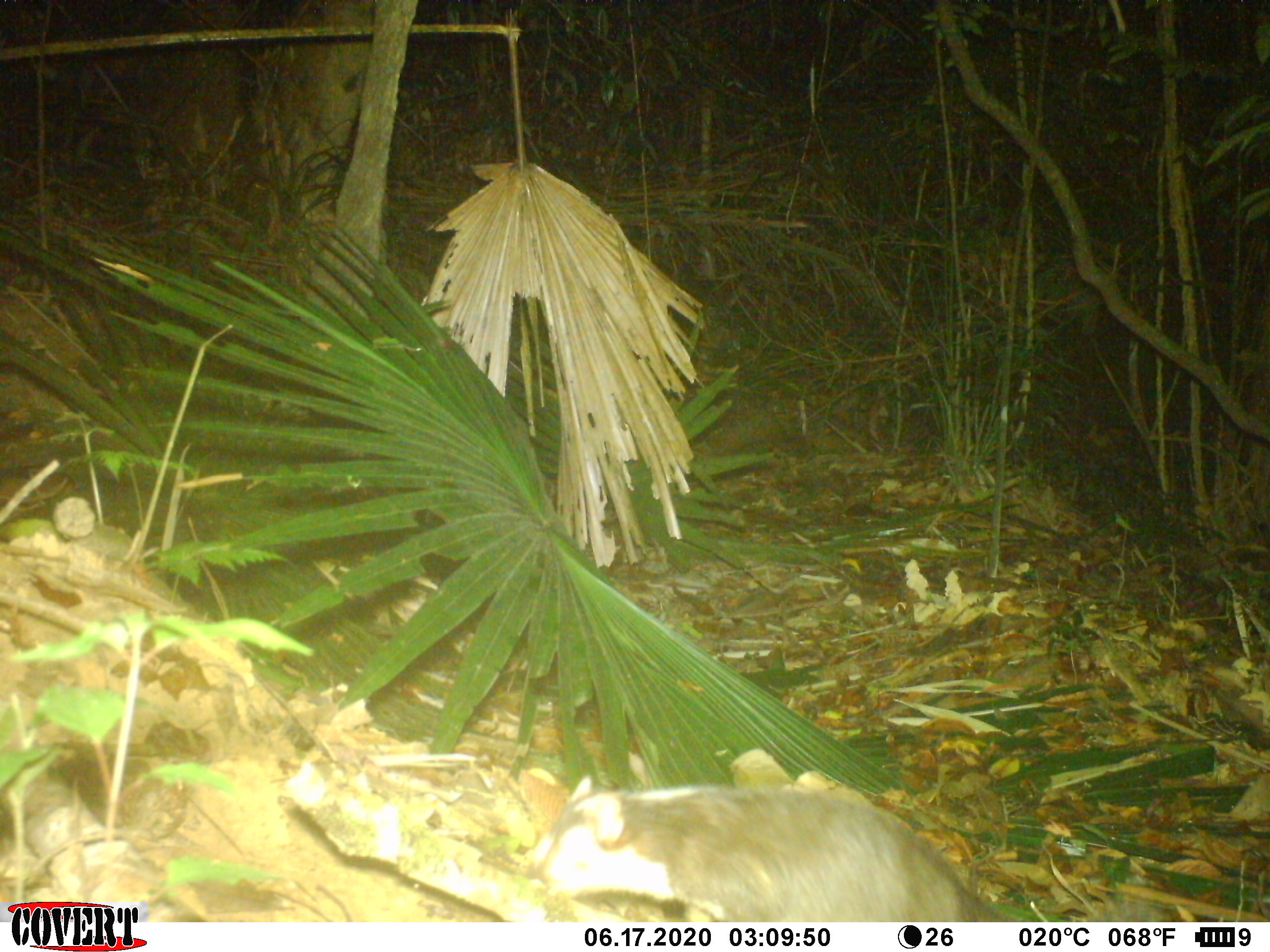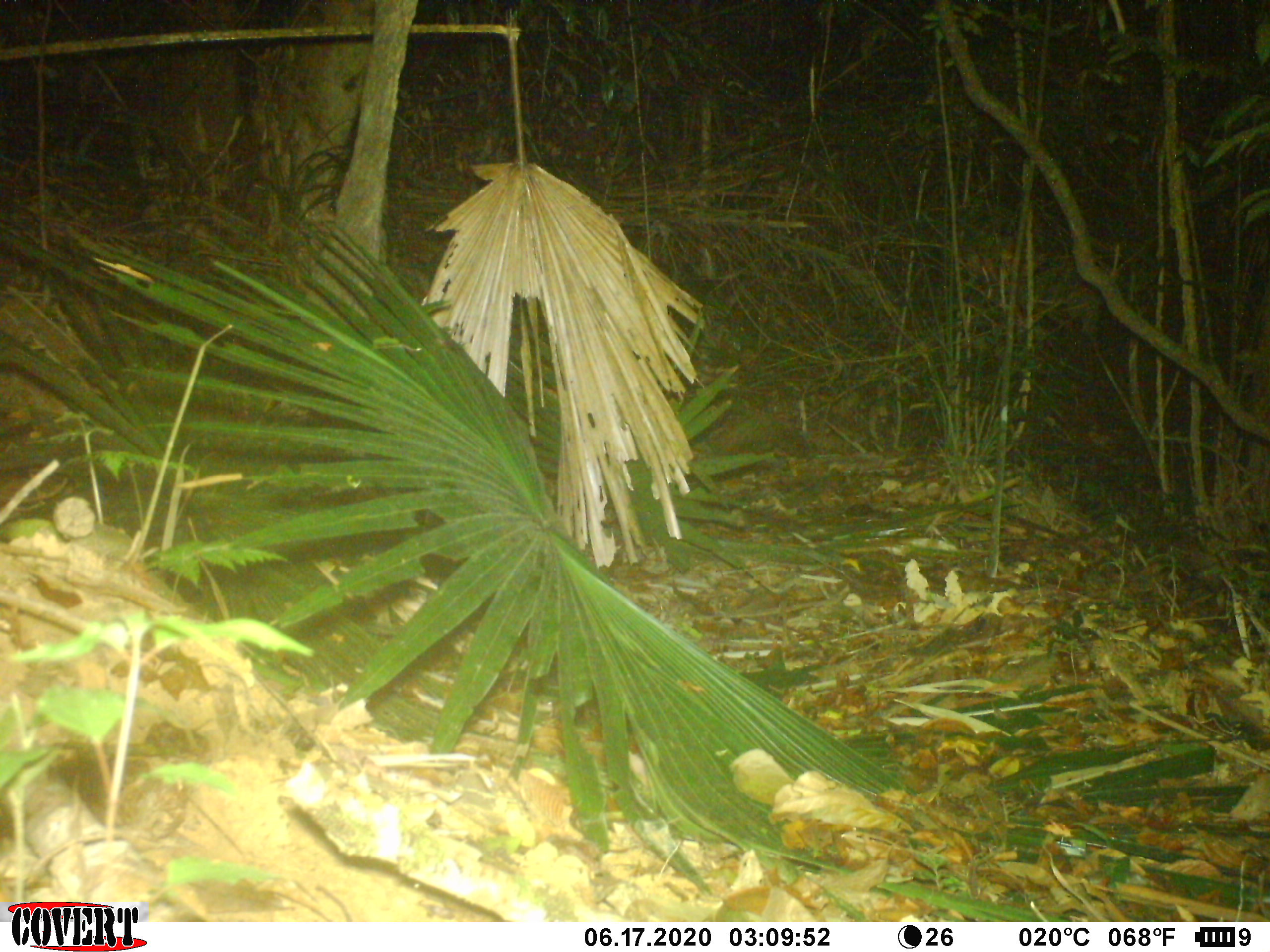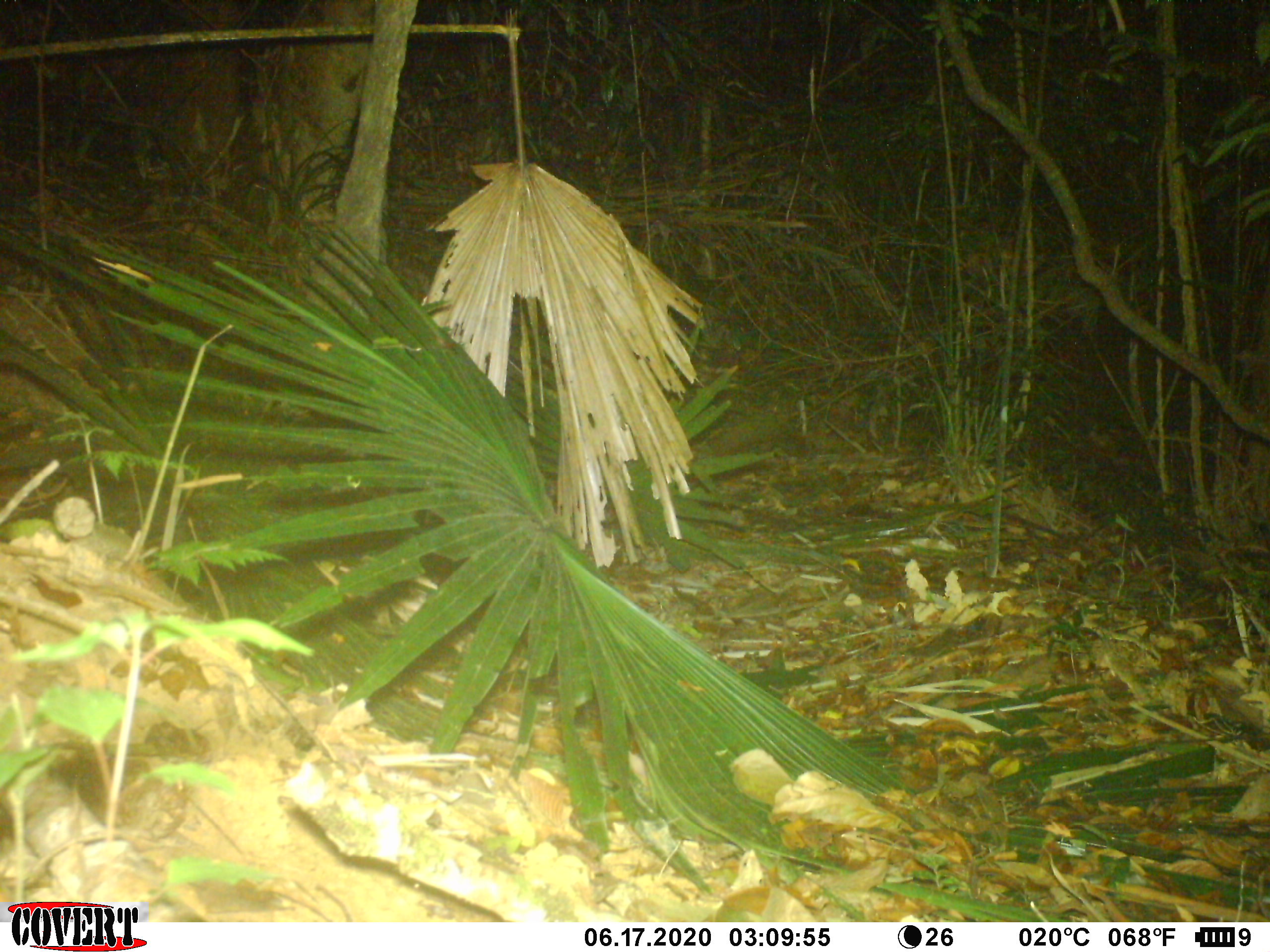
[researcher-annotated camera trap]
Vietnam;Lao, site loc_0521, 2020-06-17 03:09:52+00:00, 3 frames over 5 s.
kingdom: Animalia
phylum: Chordata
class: Mammalia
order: Carnivora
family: Mustelidae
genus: Melogale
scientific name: Melogale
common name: ferret badger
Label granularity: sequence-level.